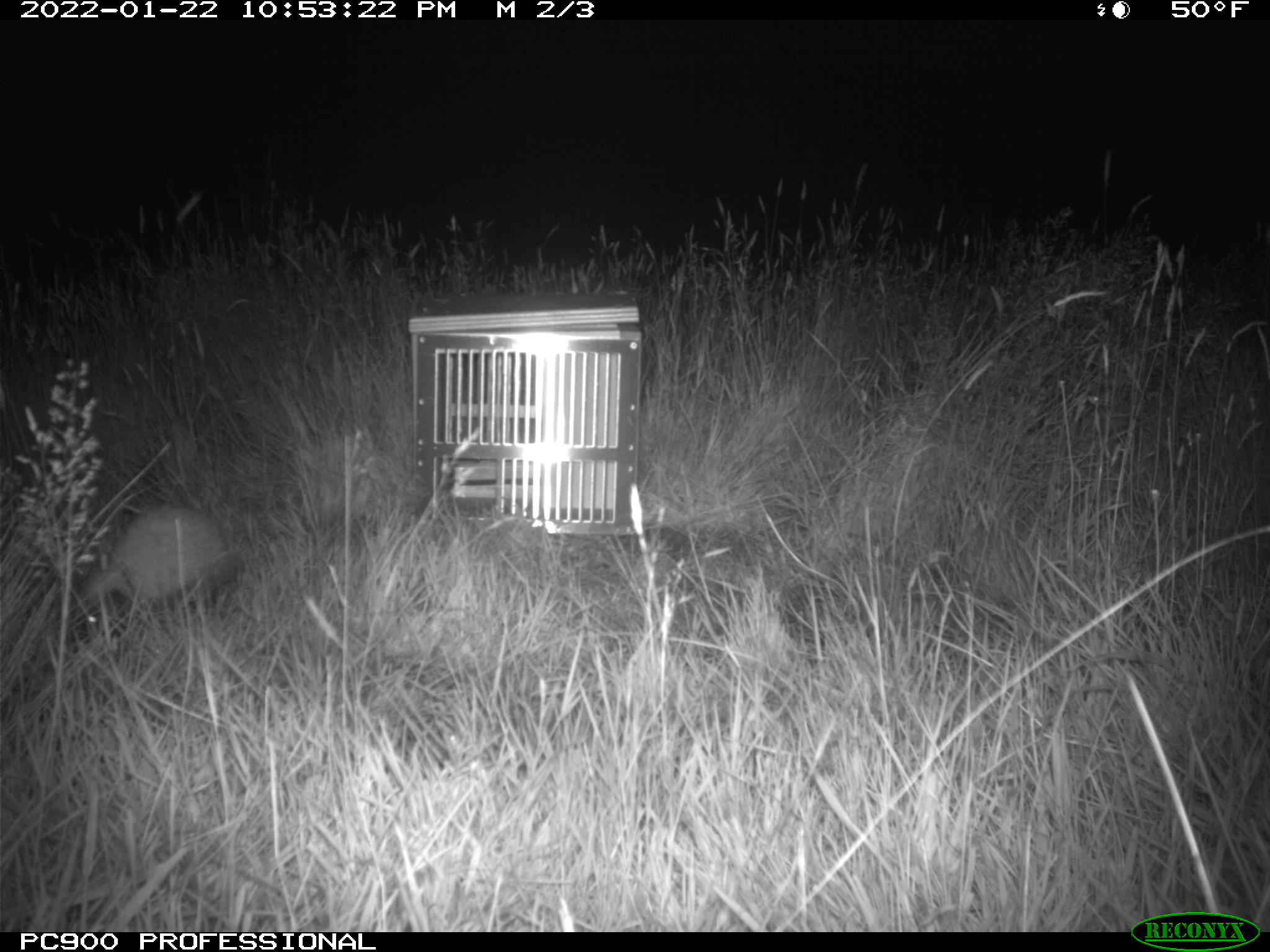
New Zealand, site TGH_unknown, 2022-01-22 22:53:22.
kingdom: Animalia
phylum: Chordata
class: Mammalia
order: Eulipotyphla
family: Erinaceidae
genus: Erinaceus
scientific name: Erinaceus europaeus europaeus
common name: european hedgehog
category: hedgehog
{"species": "hedgehog (european hedgehog) (Erinaceus europaeus europaeus)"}